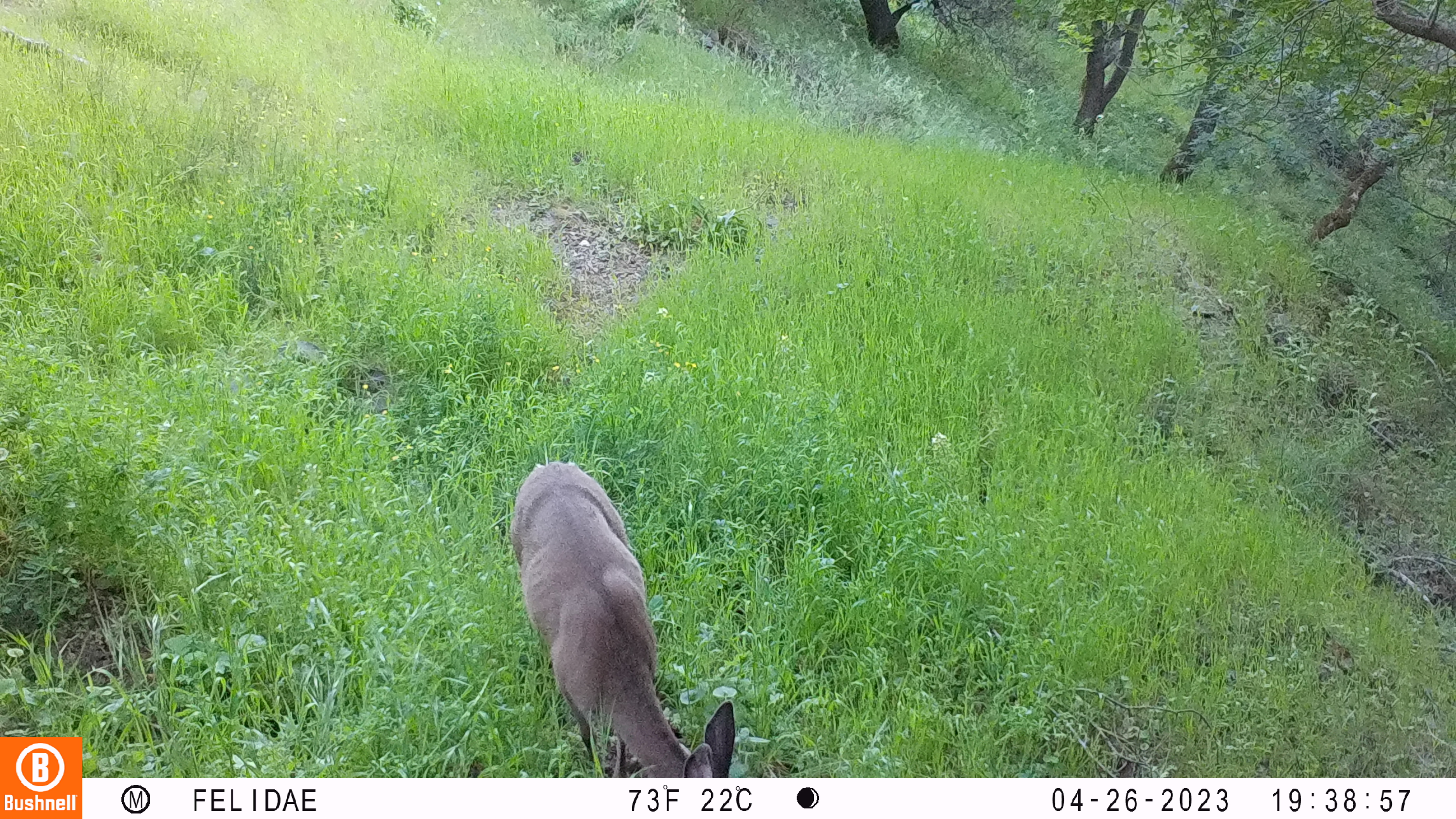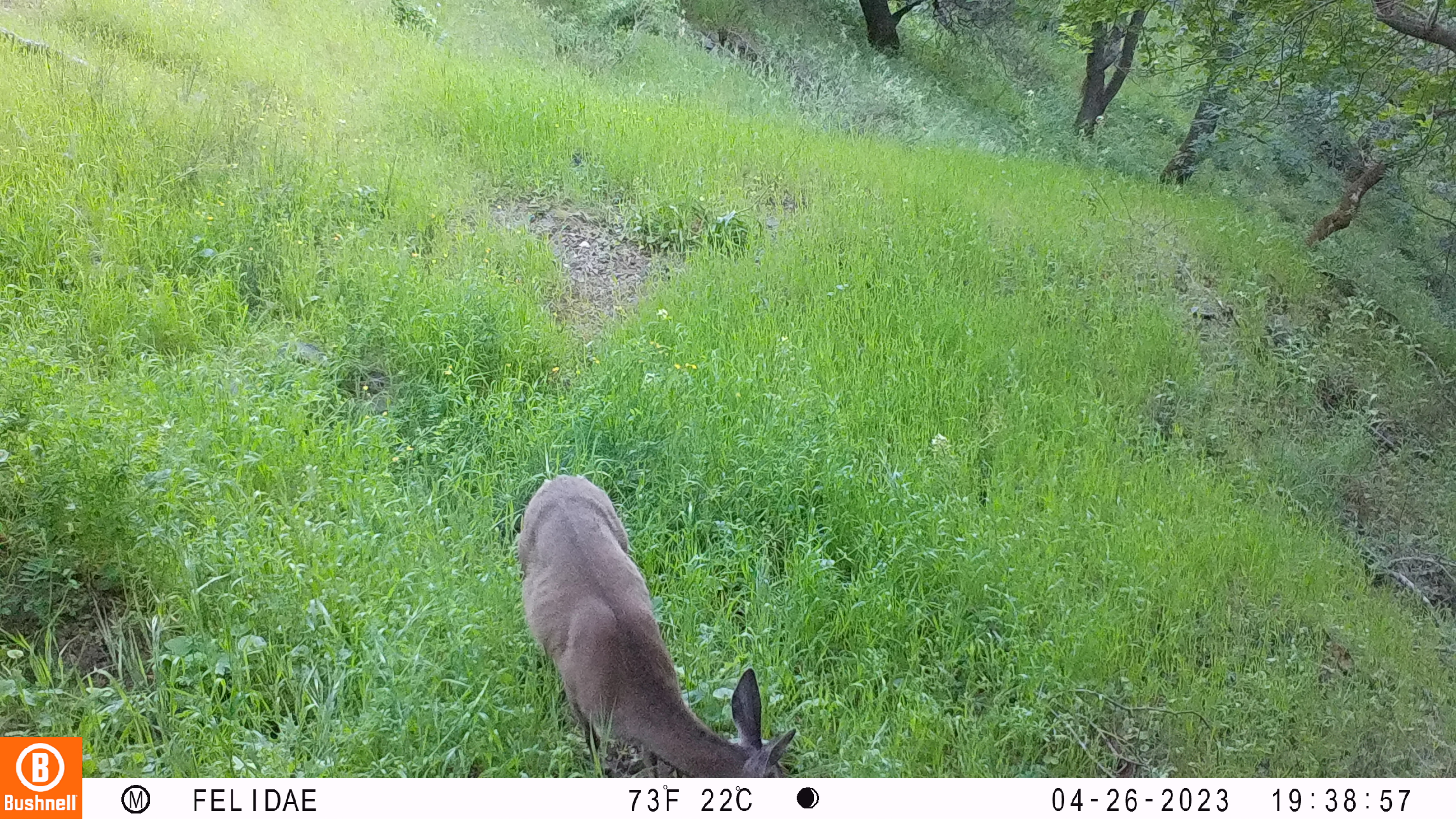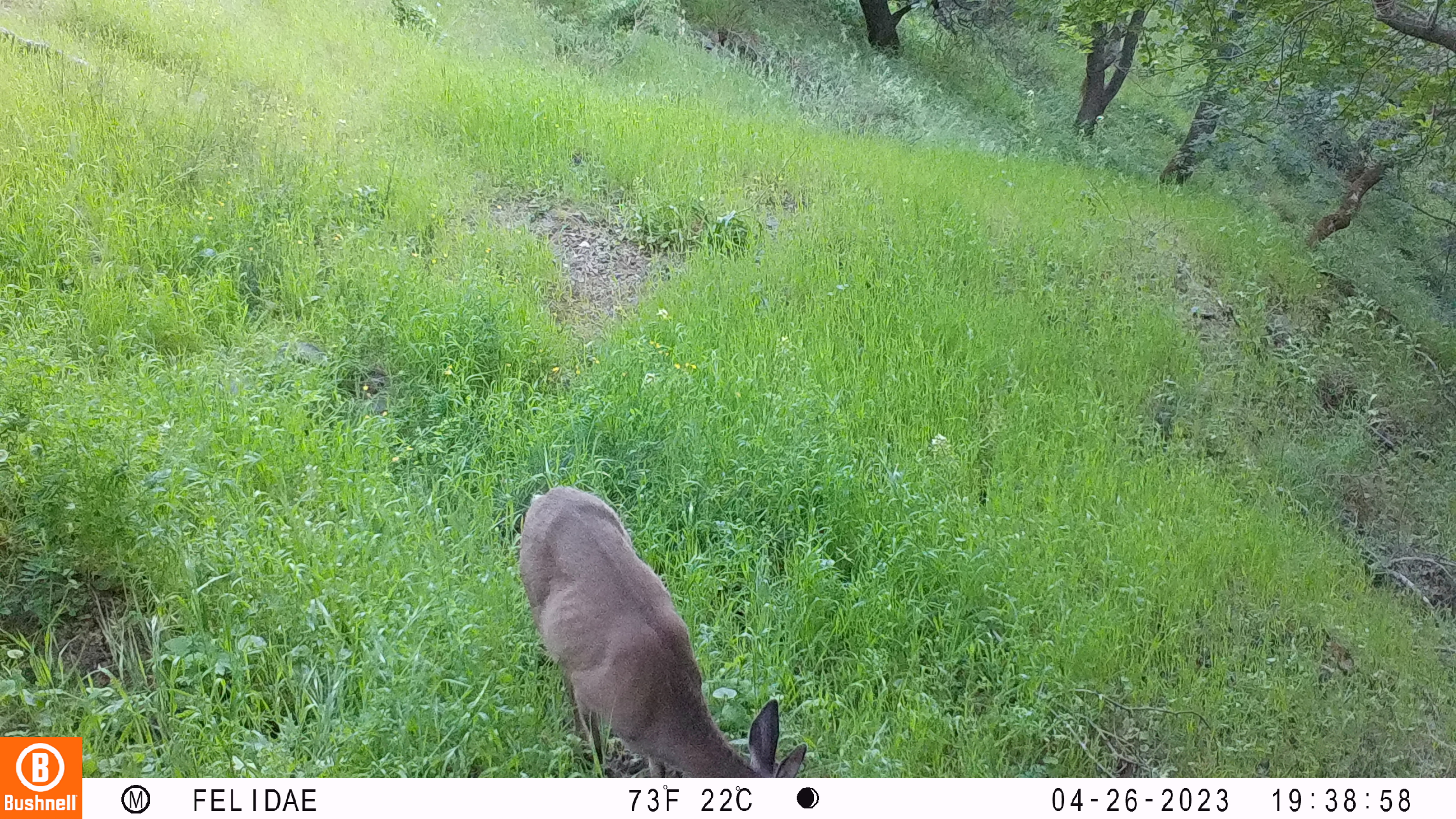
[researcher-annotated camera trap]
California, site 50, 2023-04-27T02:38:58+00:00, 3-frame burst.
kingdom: Animalia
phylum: Chordata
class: Mammalia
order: Artiodactyla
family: Cervidae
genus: Odocoileus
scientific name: Odocoileus hemionus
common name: mule deer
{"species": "mule deer (Odocoileus hemionus)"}